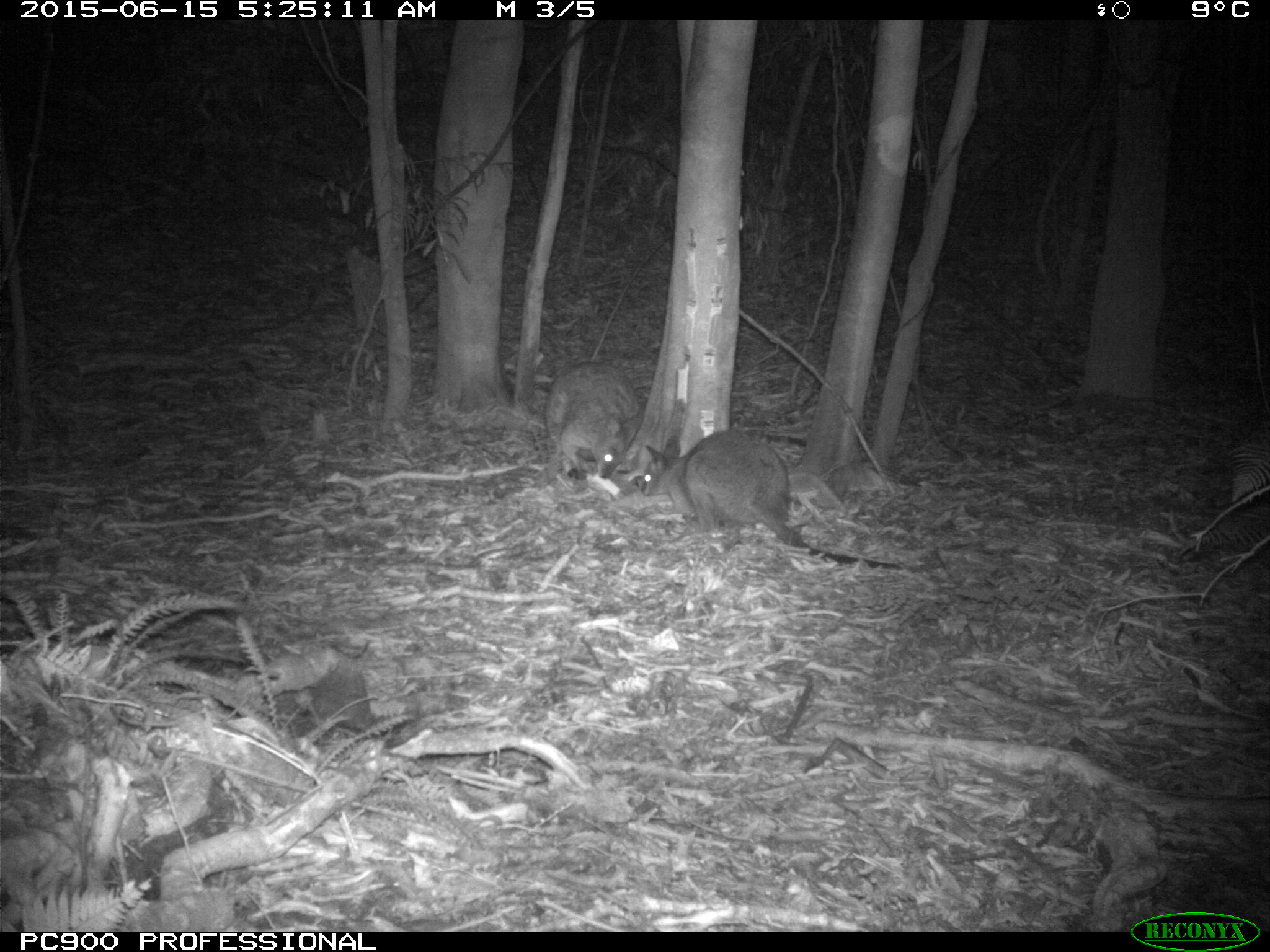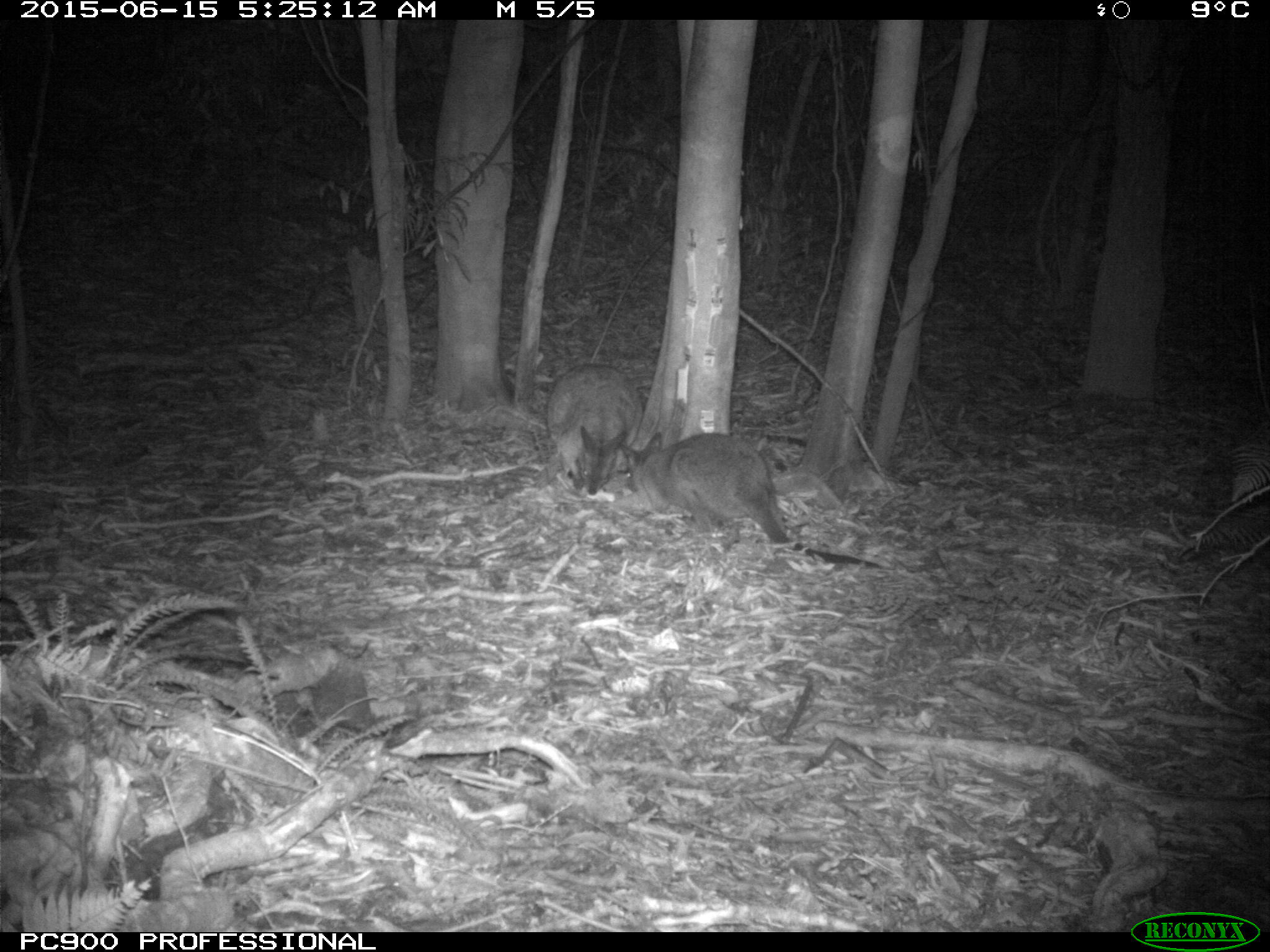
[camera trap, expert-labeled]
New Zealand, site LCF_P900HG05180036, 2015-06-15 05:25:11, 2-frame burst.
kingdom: Animalia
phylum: Chordata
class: Mammalia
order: Diprotodontia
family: Macropodidae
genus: Notamacropus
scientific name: Notamacropus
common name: wallaby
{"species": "wallaby (Notamacropus)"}